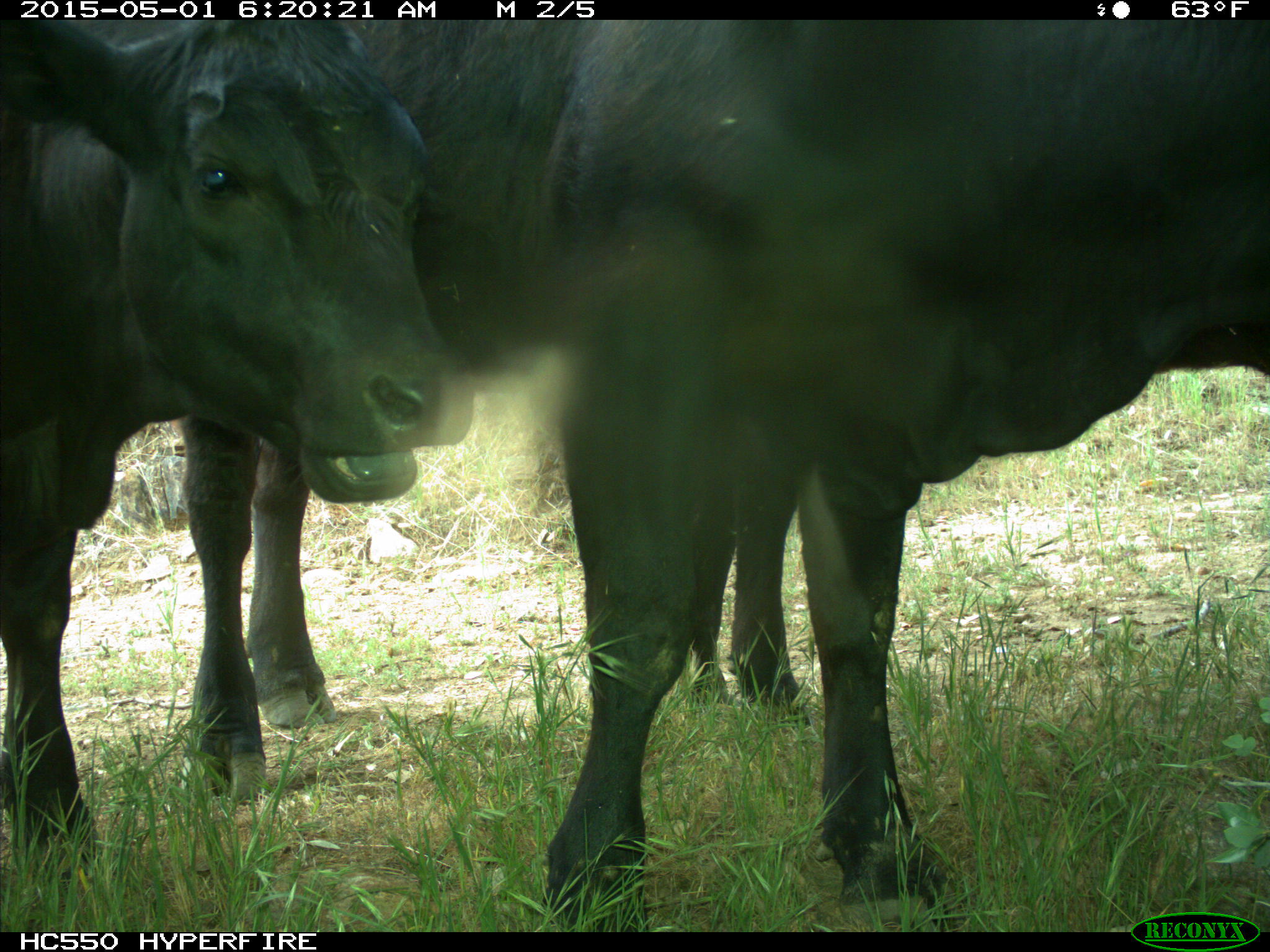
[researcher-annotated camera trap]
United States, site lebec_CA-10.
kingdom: Animalia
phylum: Chordata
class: Mammalia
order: Artiodactyla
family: Bovidae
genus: Bos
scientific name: Bos taurus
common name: domestic cow